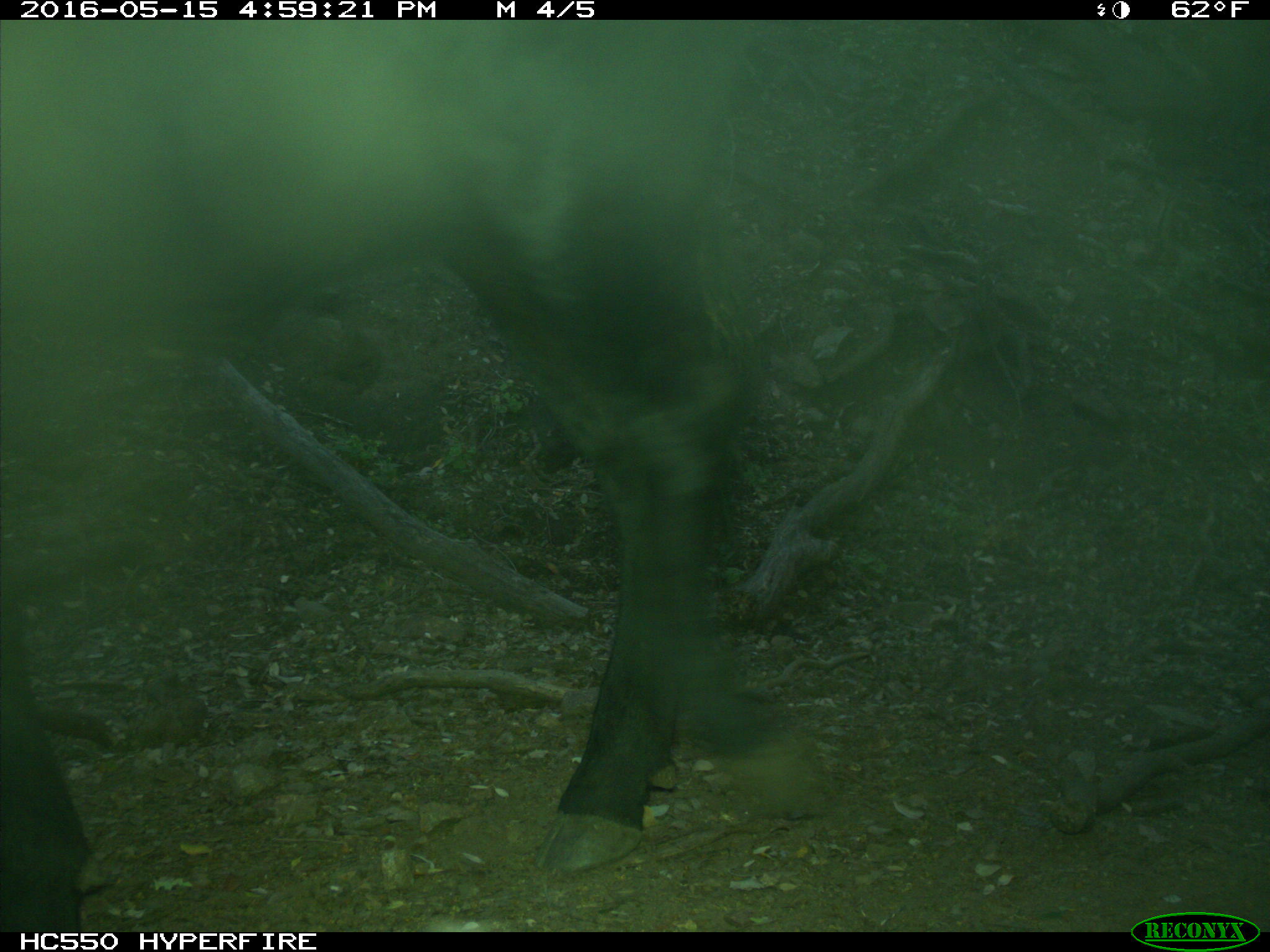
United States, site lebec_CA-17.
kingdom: Animalia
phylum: Chordata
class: Mammalia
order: Artiodactyla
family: Bovidae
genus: Bos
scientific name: Bos taurus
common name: domestic cow